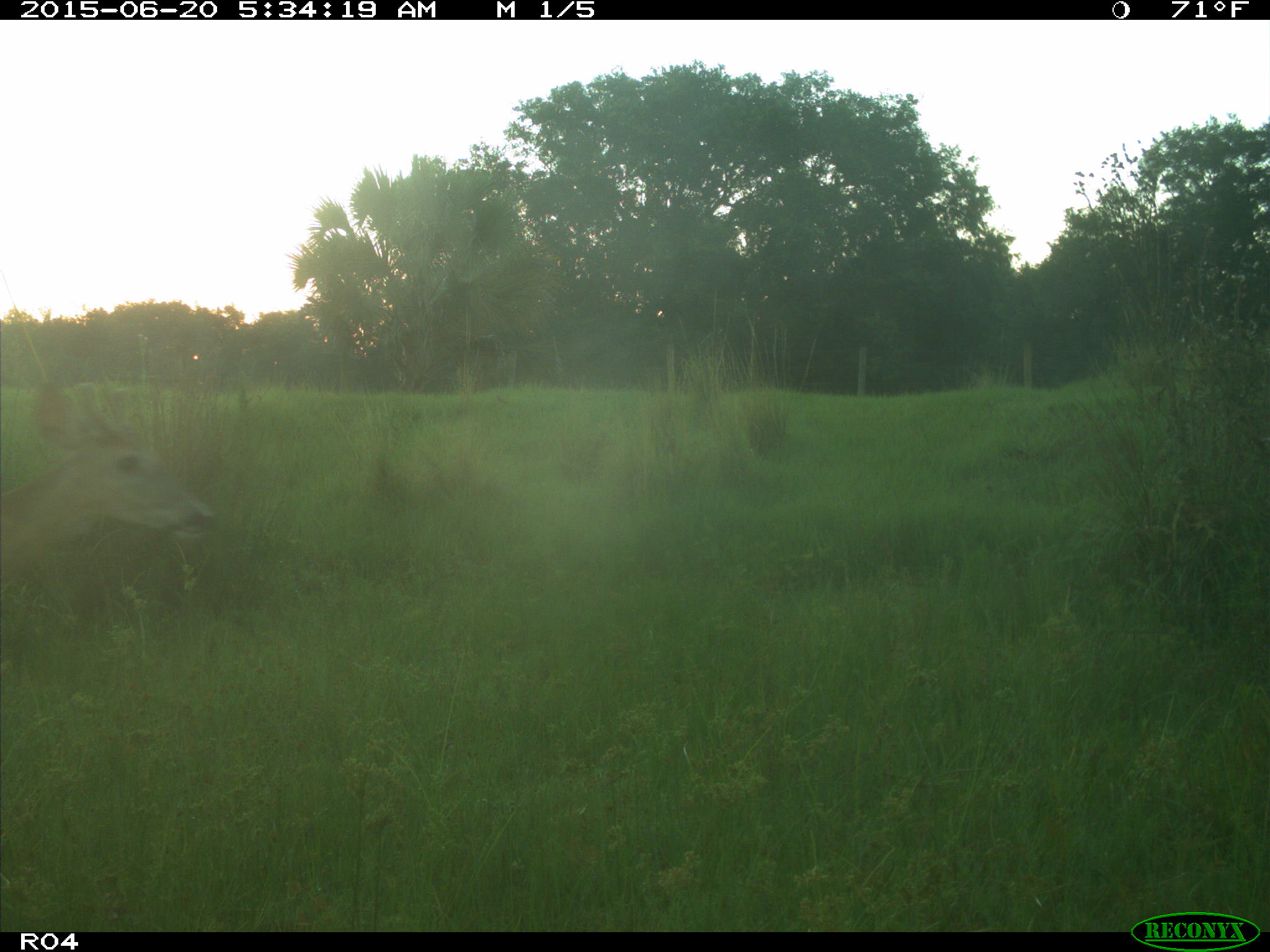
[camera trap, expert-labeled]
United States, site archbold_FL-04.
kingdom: Animalia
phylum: Chordata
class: Mammalia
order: Artiodactyla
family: Cervidae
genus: Odocoileus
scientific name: Odocoileus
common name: deer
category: unidentified deer